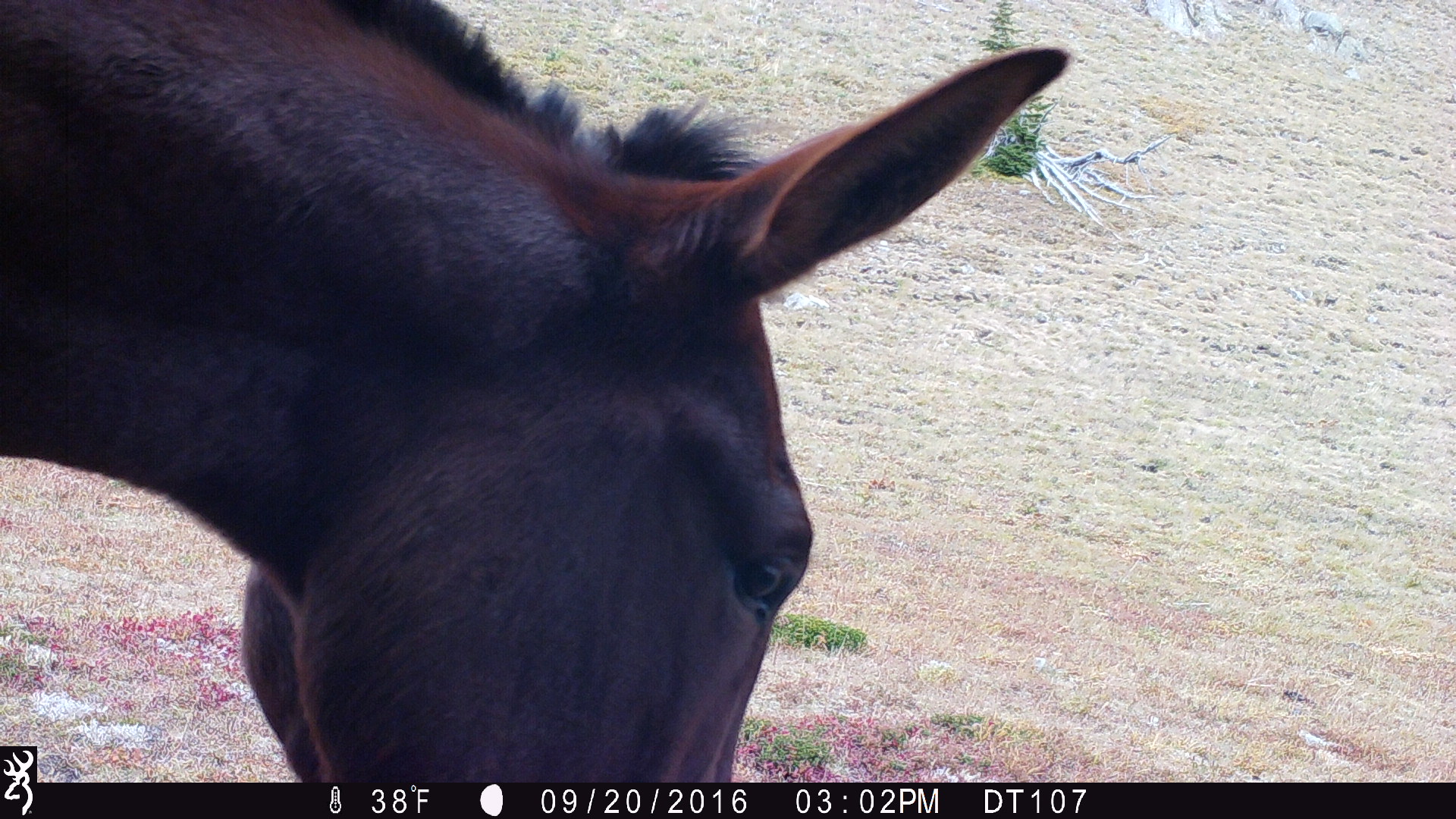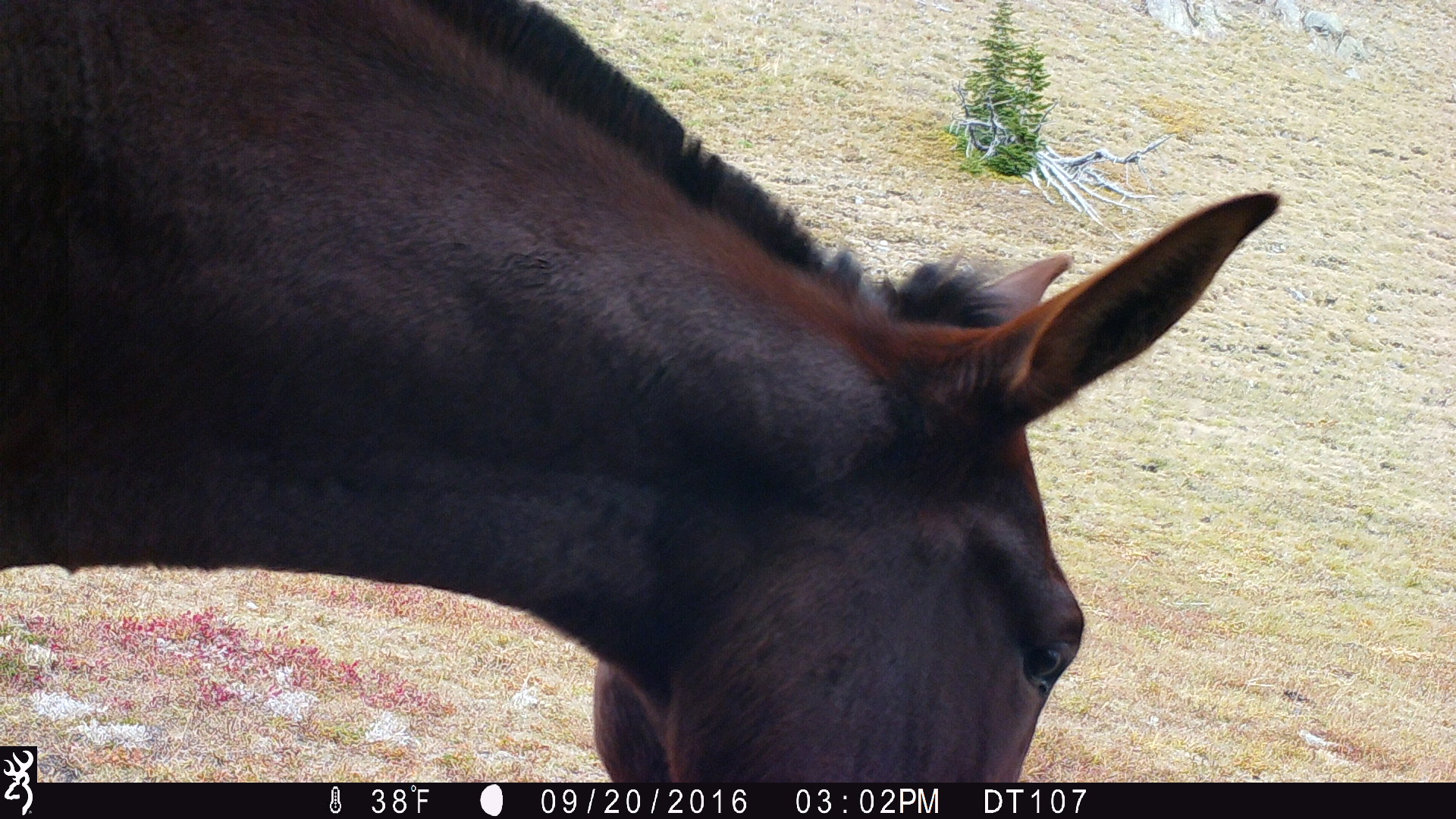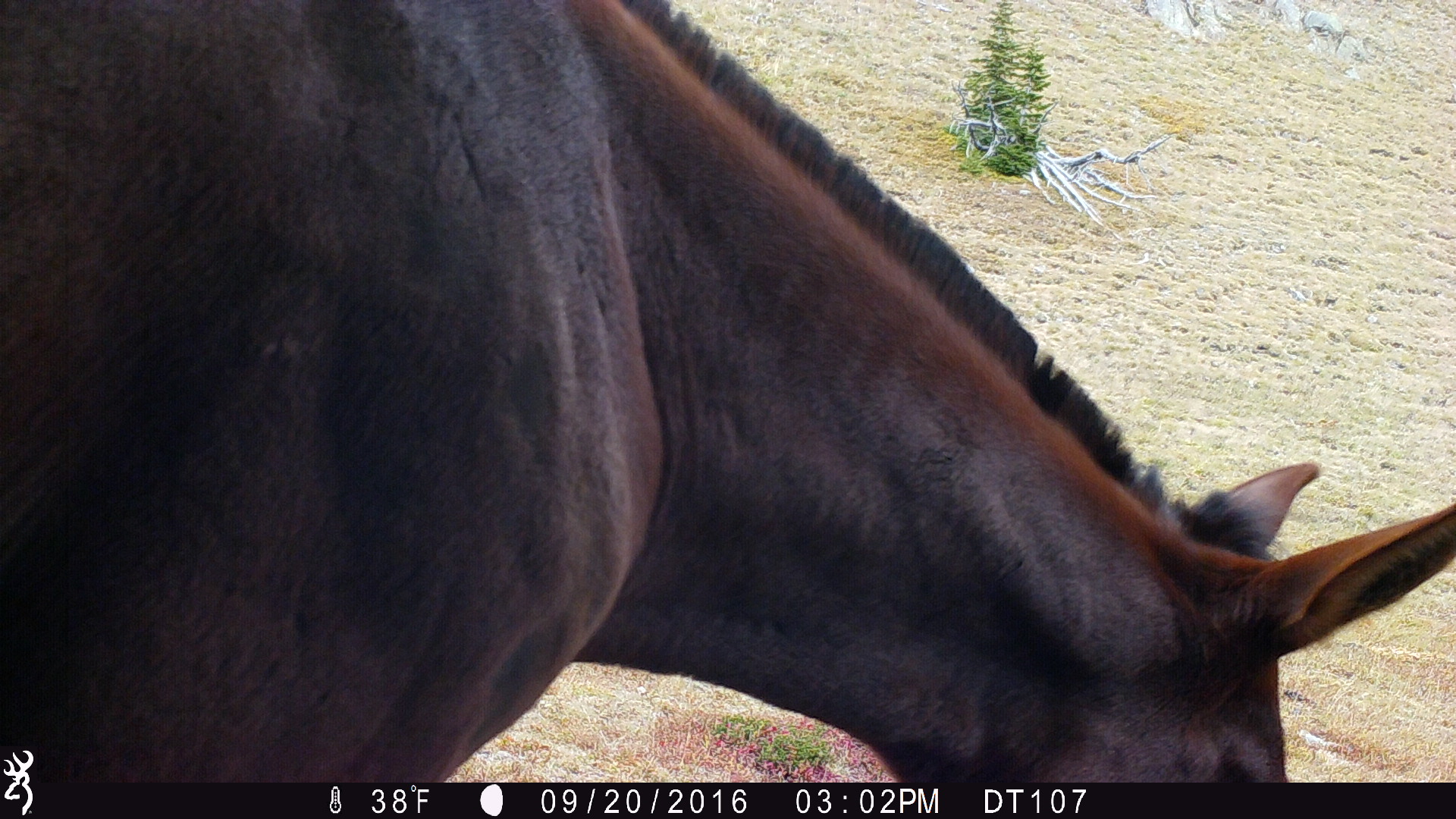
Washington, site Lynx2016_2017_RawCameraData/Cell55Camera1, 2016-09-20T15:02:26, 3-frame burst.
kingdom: Animalia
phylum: Chordata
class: Mammalia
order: Perissodactyla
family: Equidae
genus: Equus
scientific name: Equus caballus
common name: domestic horse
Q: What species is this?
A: Domestic horse (Equus caballus).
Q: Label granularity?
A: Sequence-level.